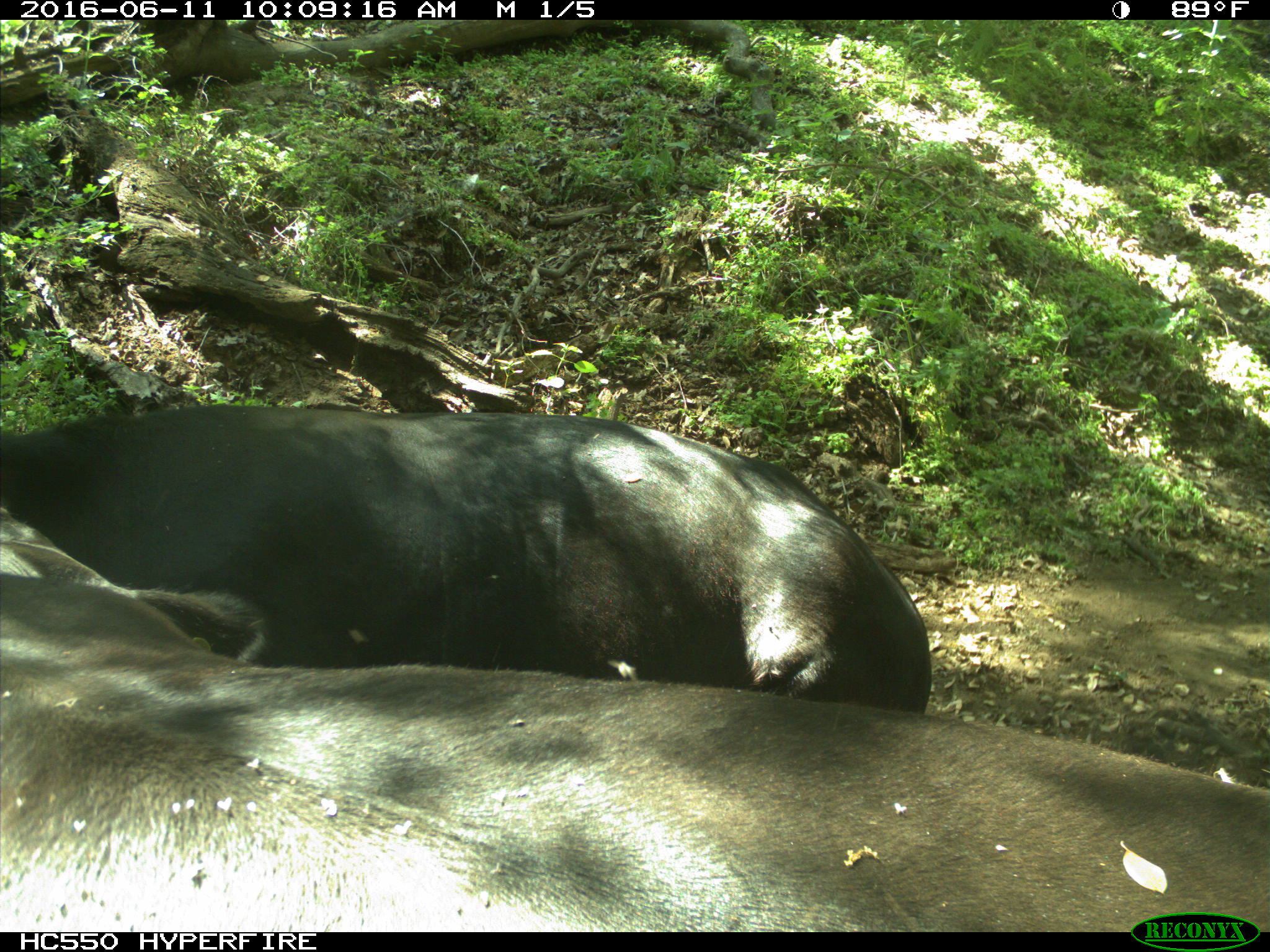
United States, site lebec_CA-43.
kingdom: Animalia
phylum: Chordata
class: Mammalia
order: Artiodactyla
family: Bovidae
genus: Bos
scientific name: Bos taurus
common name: domestic cow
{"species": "Bos taurus (domestic cow)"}